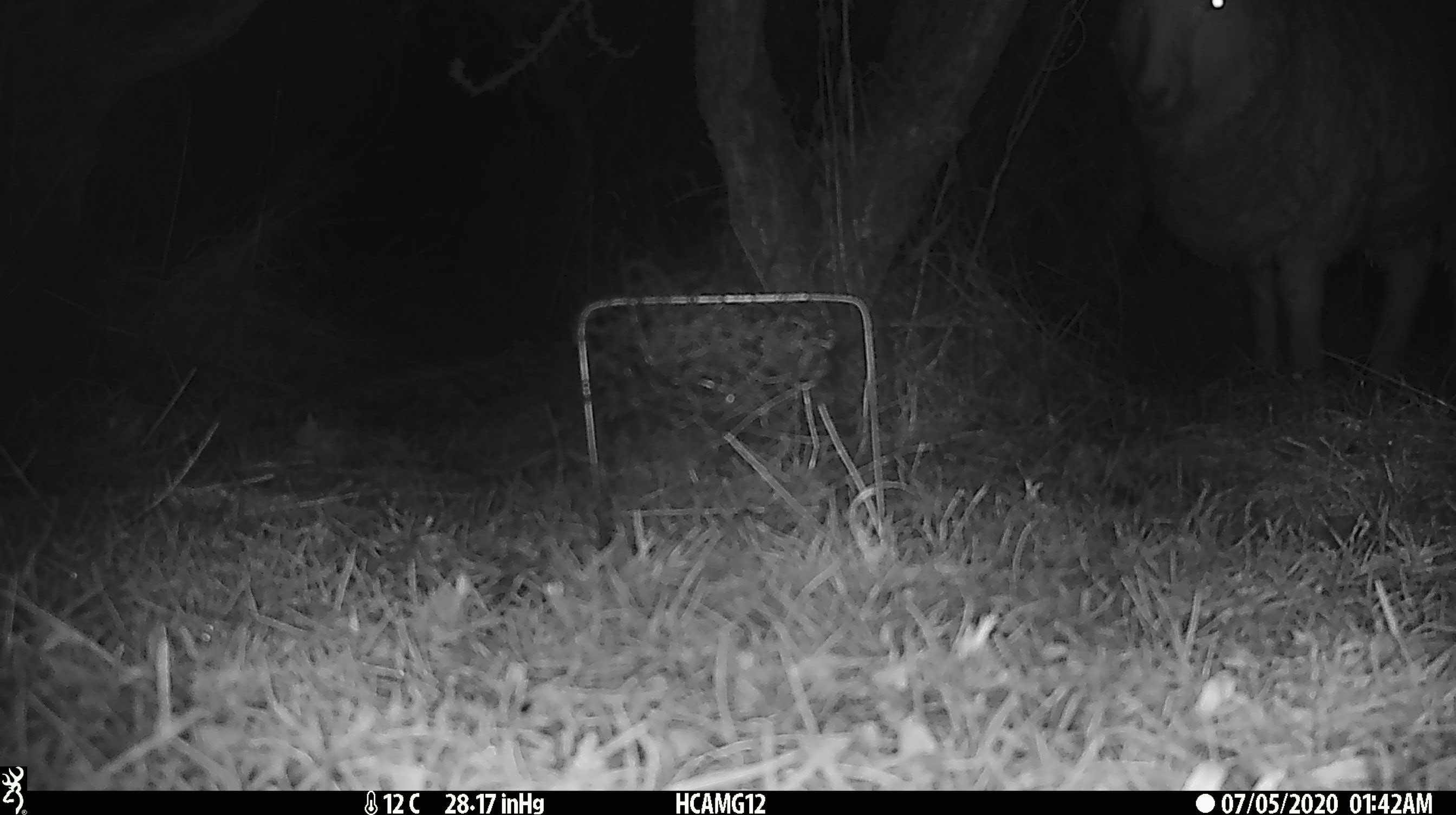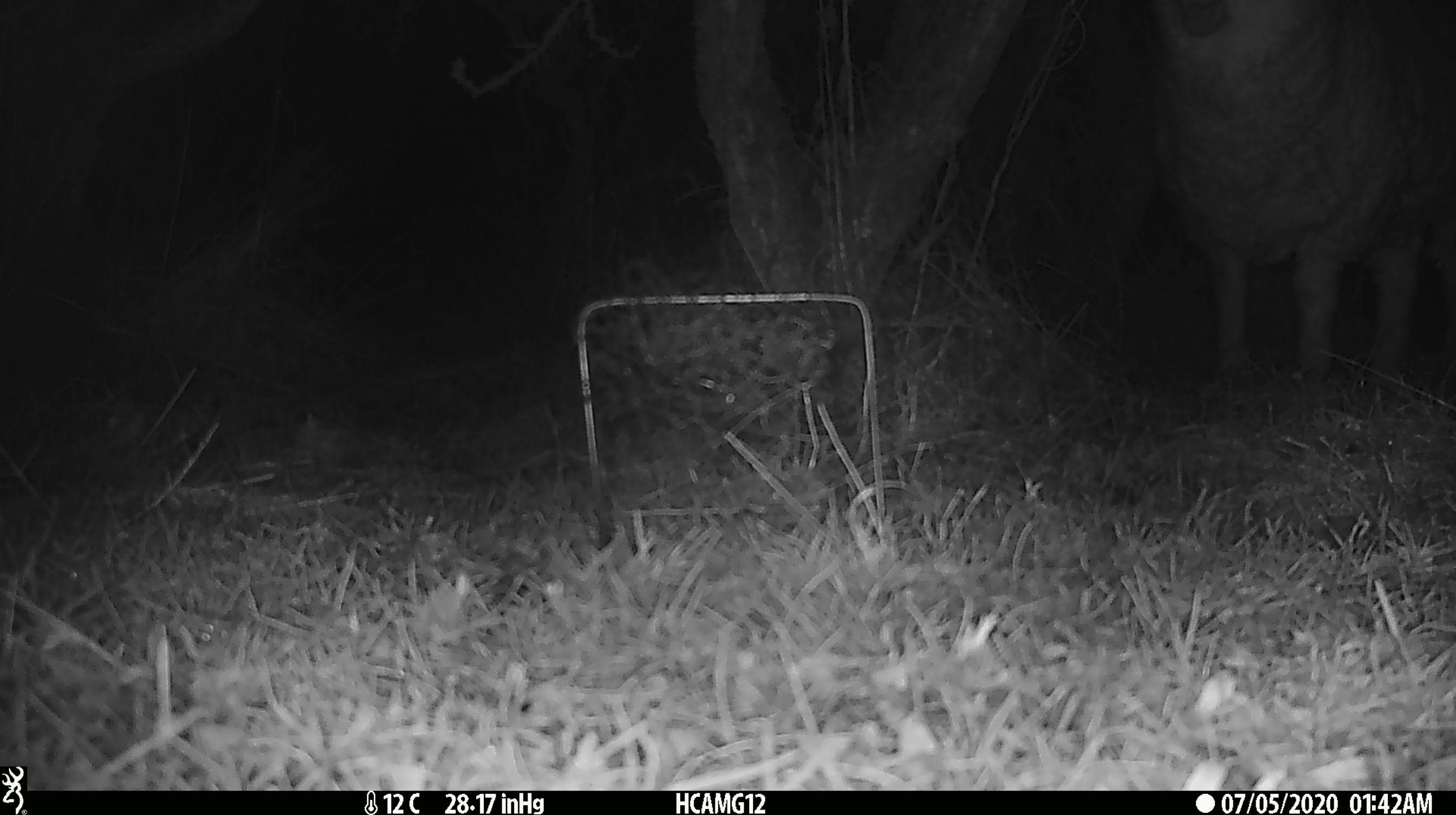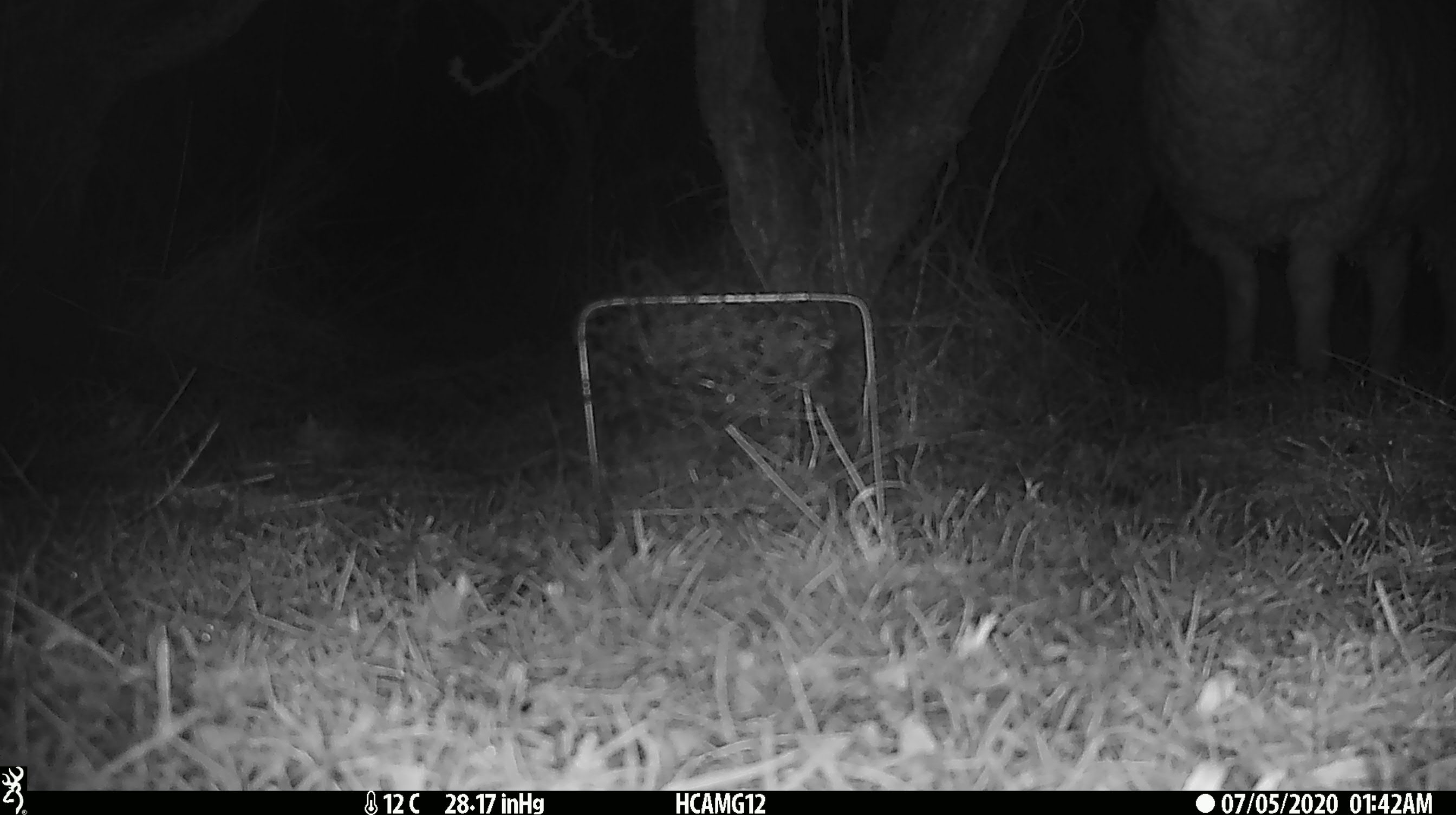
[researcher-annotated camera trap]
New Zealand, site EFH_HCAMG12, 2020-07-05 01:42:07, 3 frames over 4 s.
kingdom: Animalia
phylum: Chordata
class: Mammalia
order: Artiodactyla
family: Bovidae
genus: Ovis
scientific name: Ovis aries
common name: domestic sheep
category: sheep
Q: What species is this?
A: Sheep (domestic sheep) (Ovis aries).